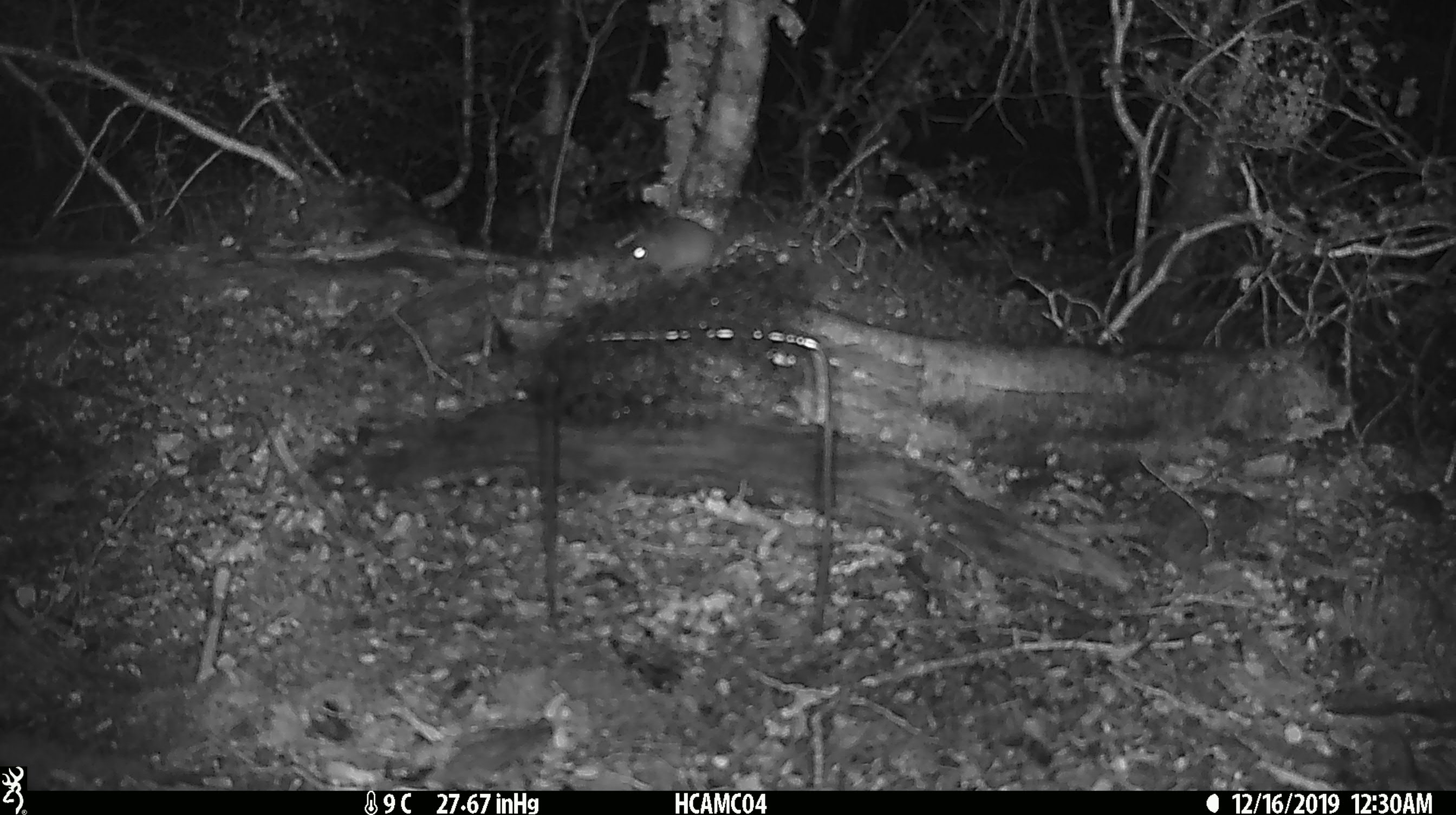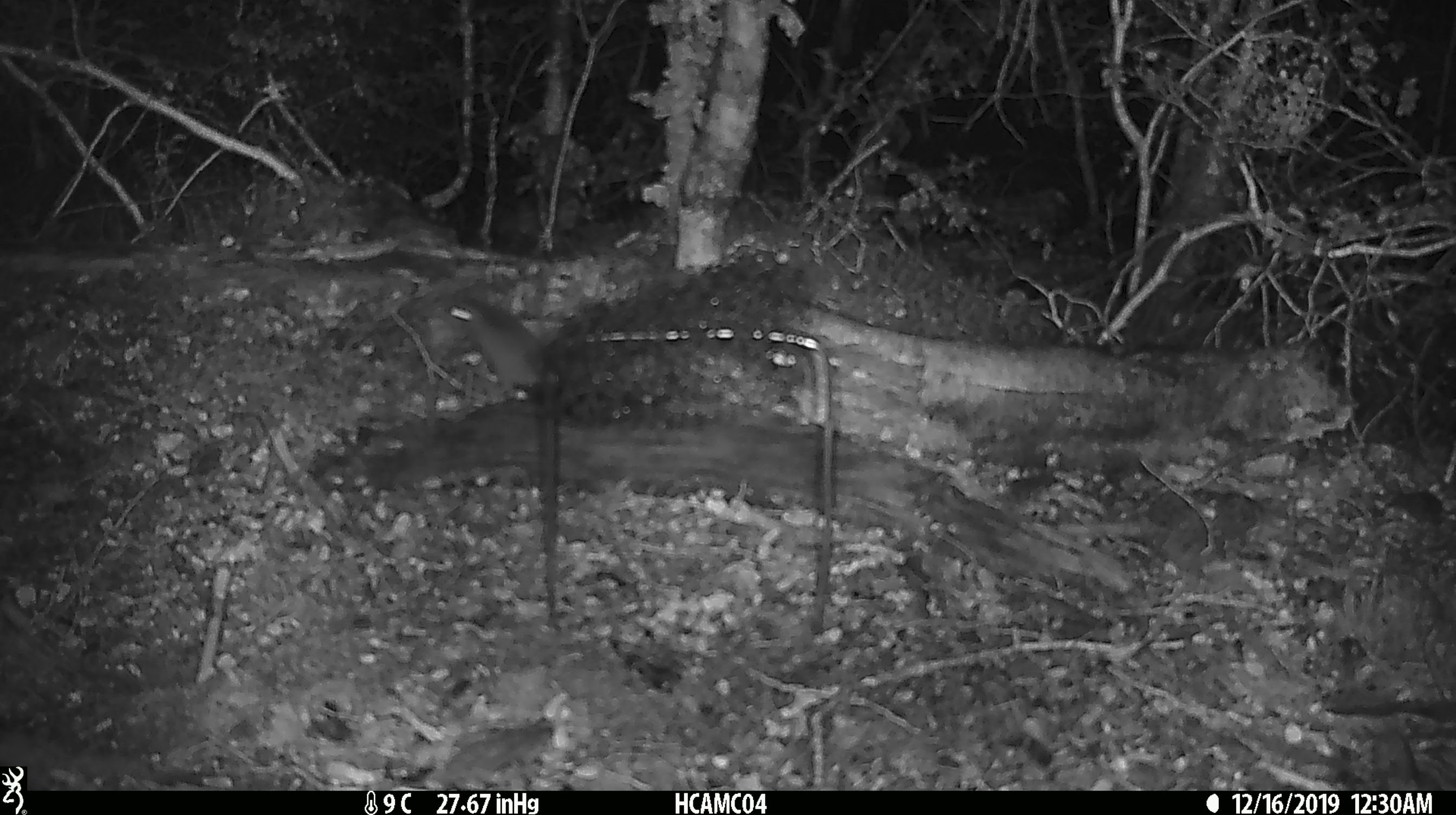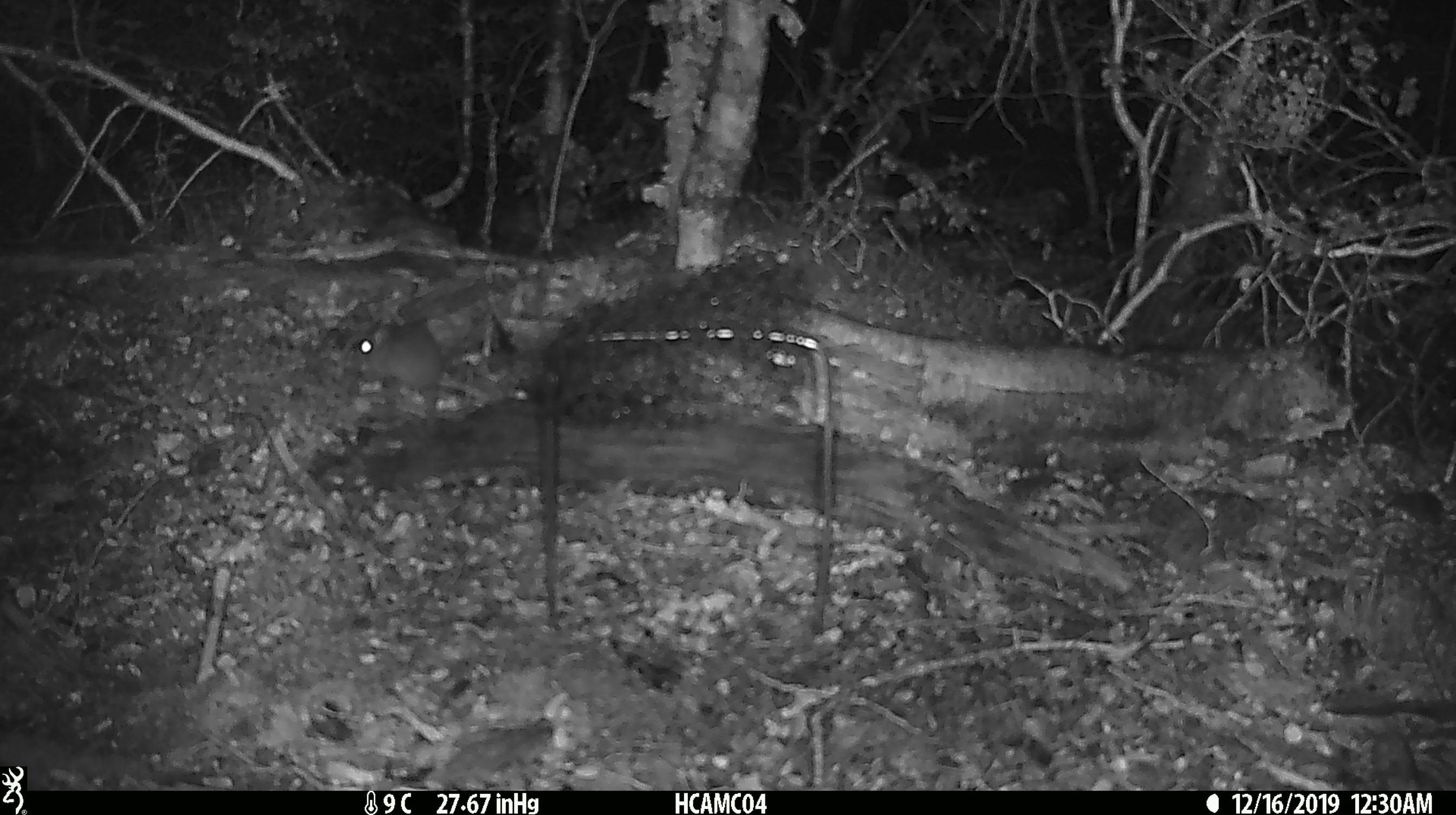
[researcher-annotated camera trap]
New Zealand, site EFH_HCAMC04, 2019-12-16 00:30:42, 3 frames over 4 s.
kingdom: Animalia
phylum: Chordata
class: Mammalia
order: Rodentia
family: Muridae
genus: Mus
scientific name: Mus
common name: mouse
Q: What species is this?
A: Mouse (Mus).